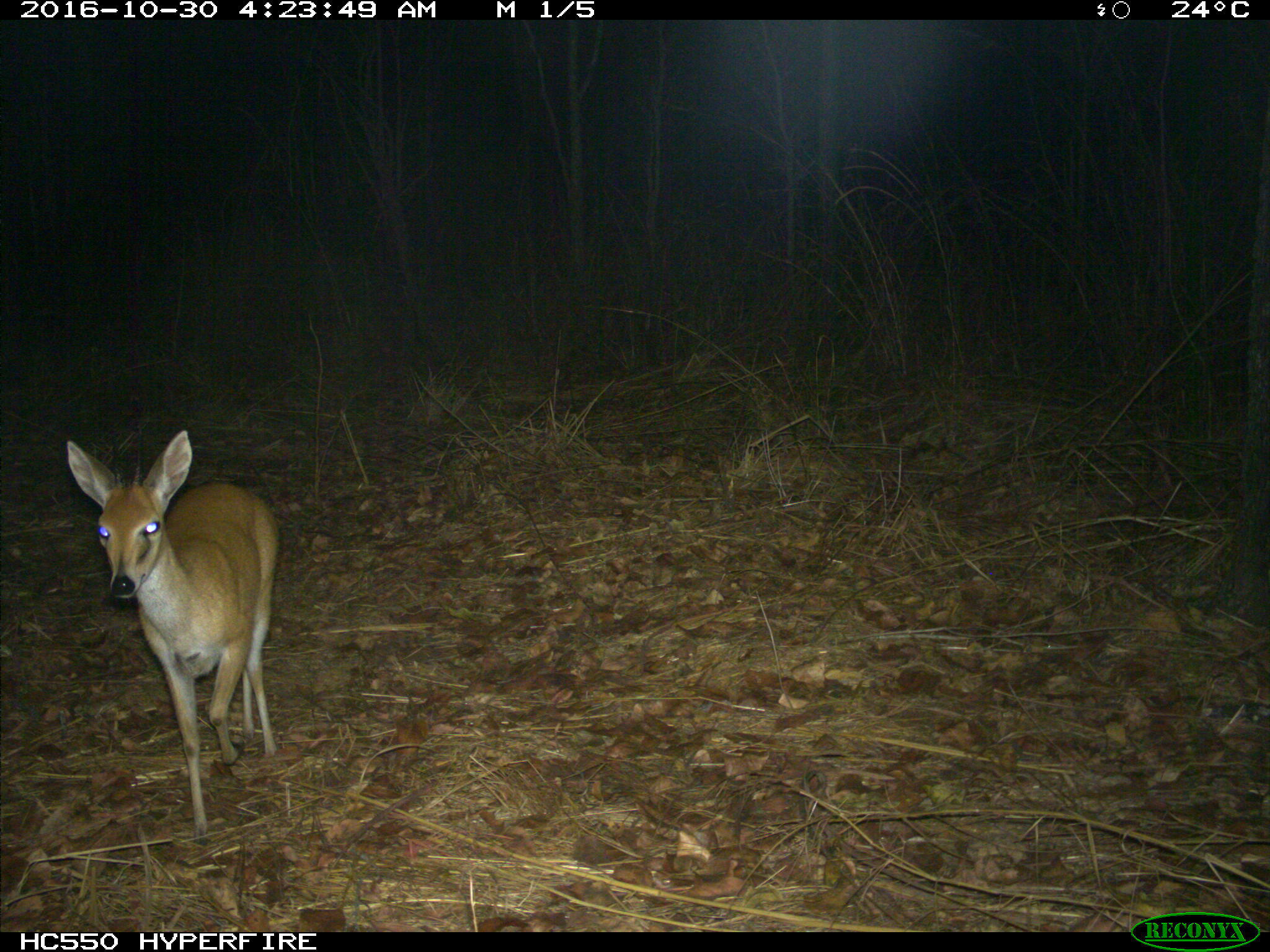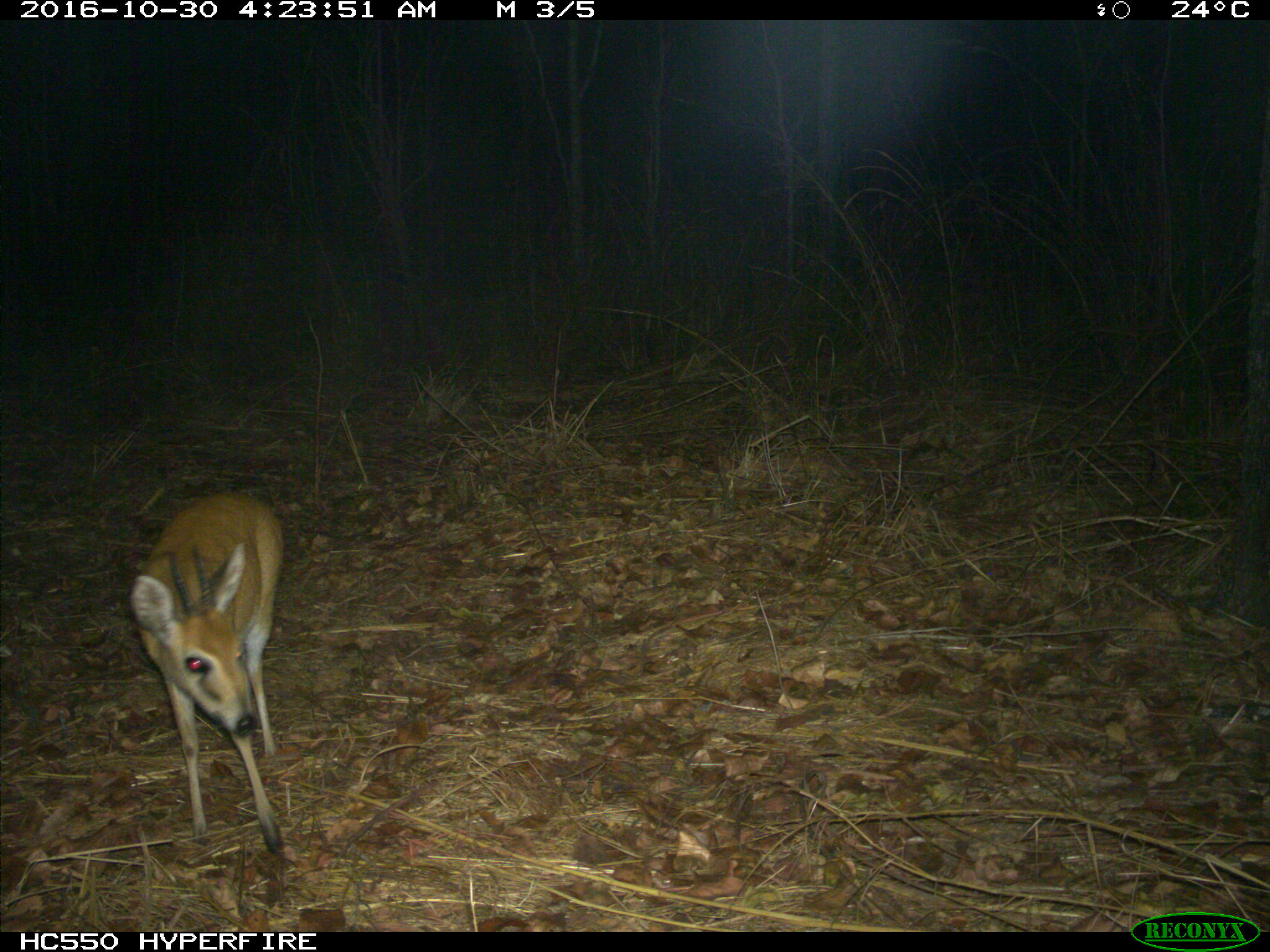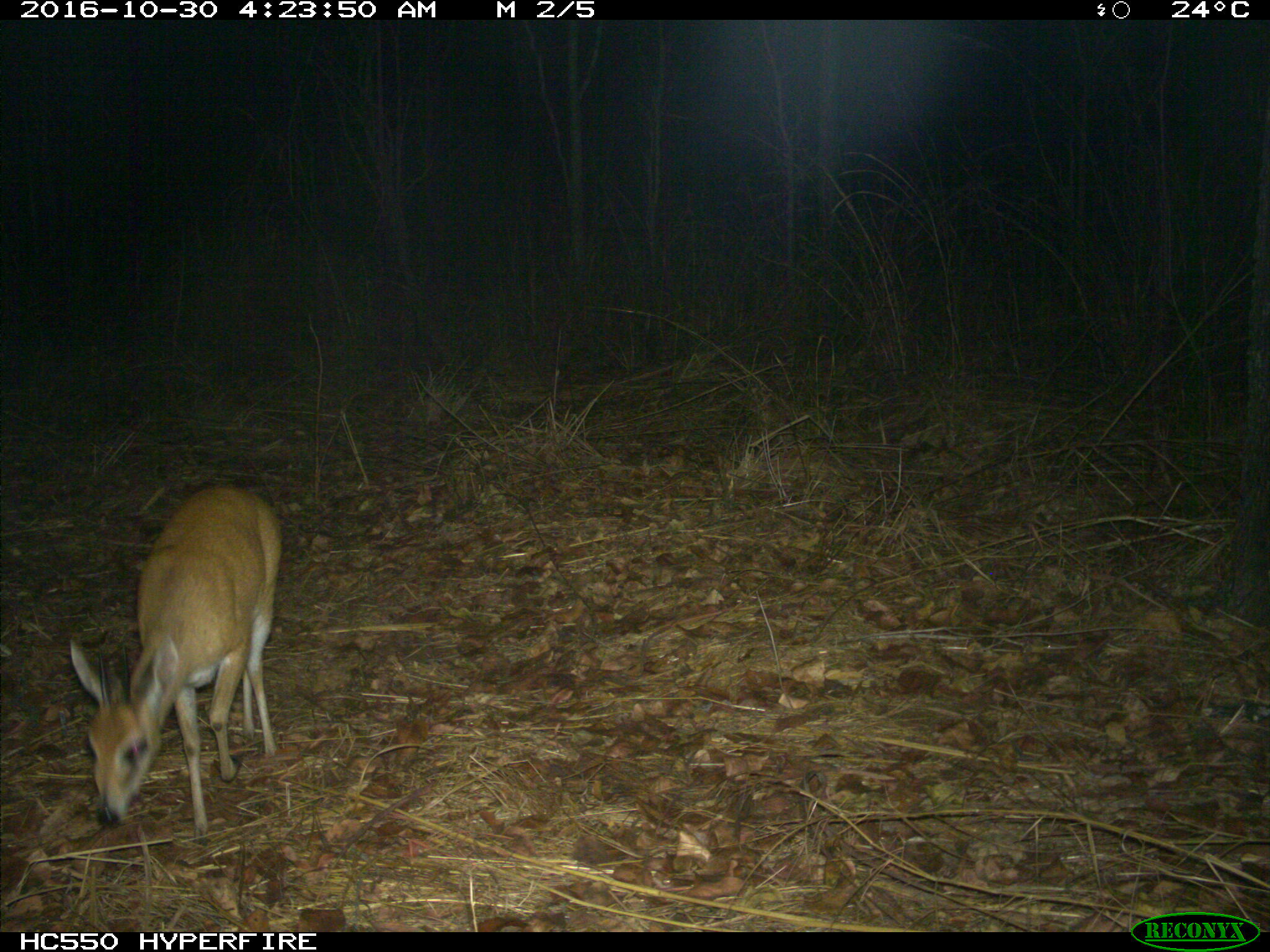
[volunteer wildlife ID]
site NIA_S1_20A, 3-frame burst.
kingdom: Animalia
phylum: Chordata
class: Mammalia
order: Artiodactyla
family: Bovidae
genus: Sylvicapra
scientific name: Sylvicapra grimmia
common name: common duiker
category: duikercommongrey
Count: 1.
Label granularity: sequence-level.